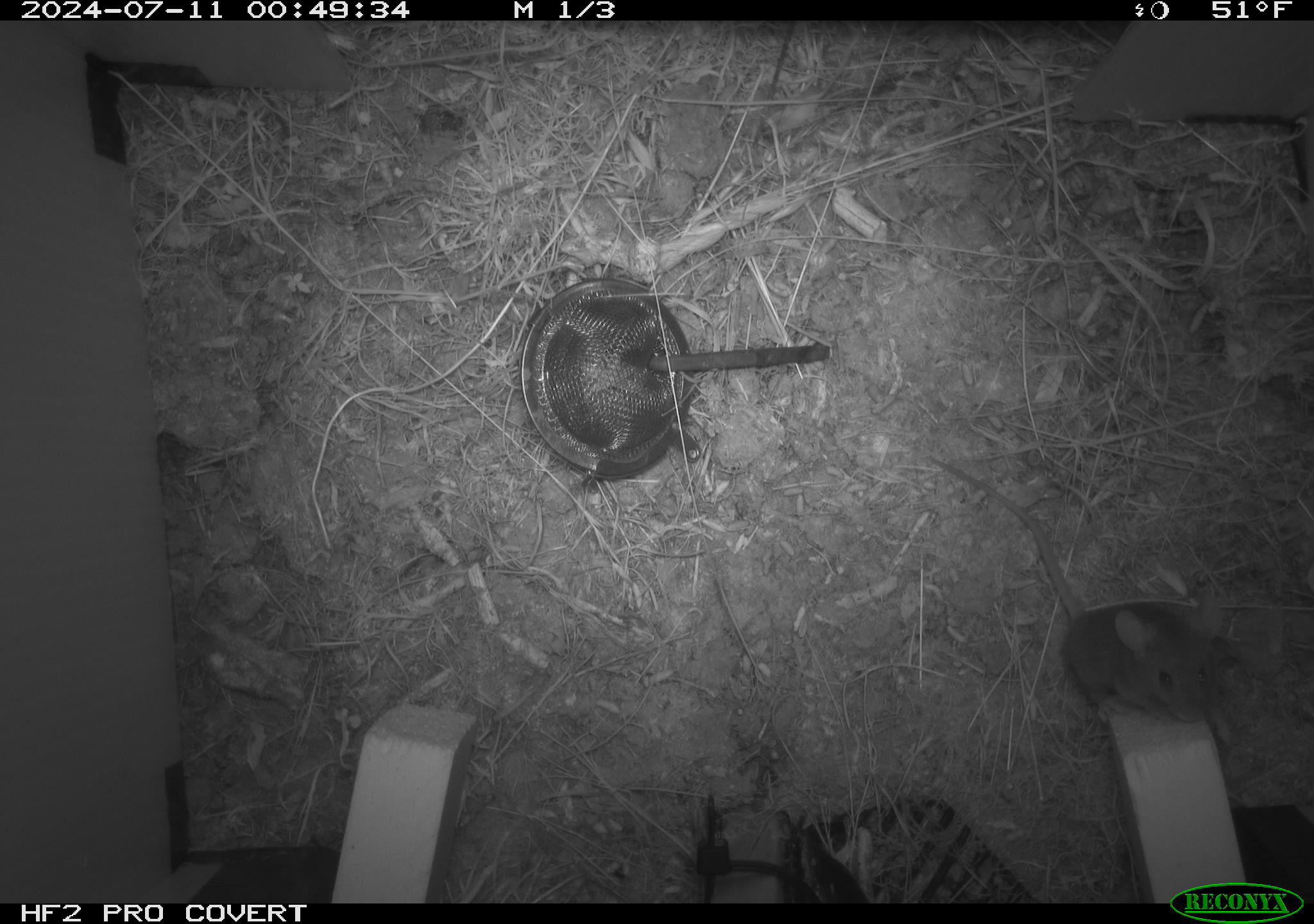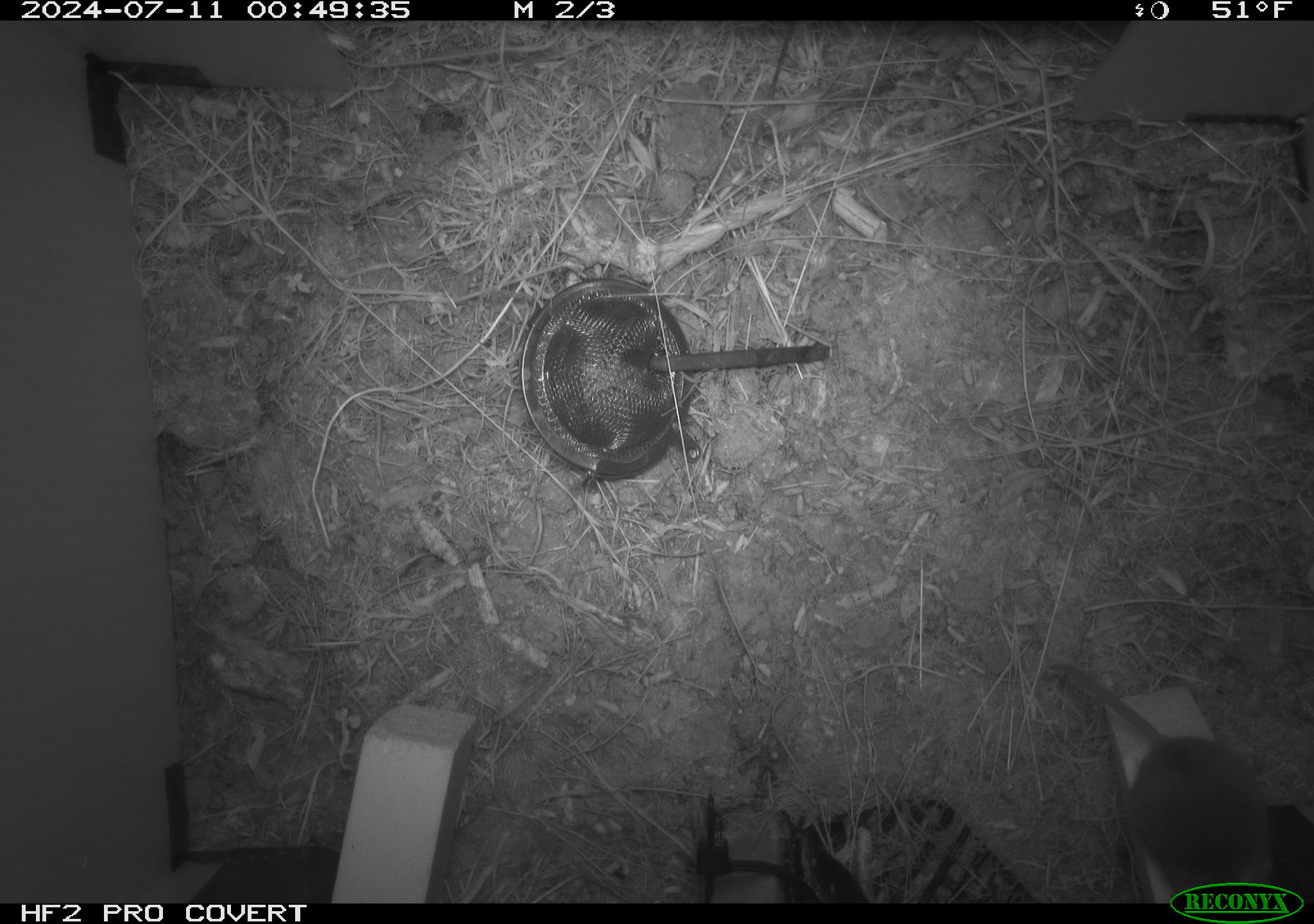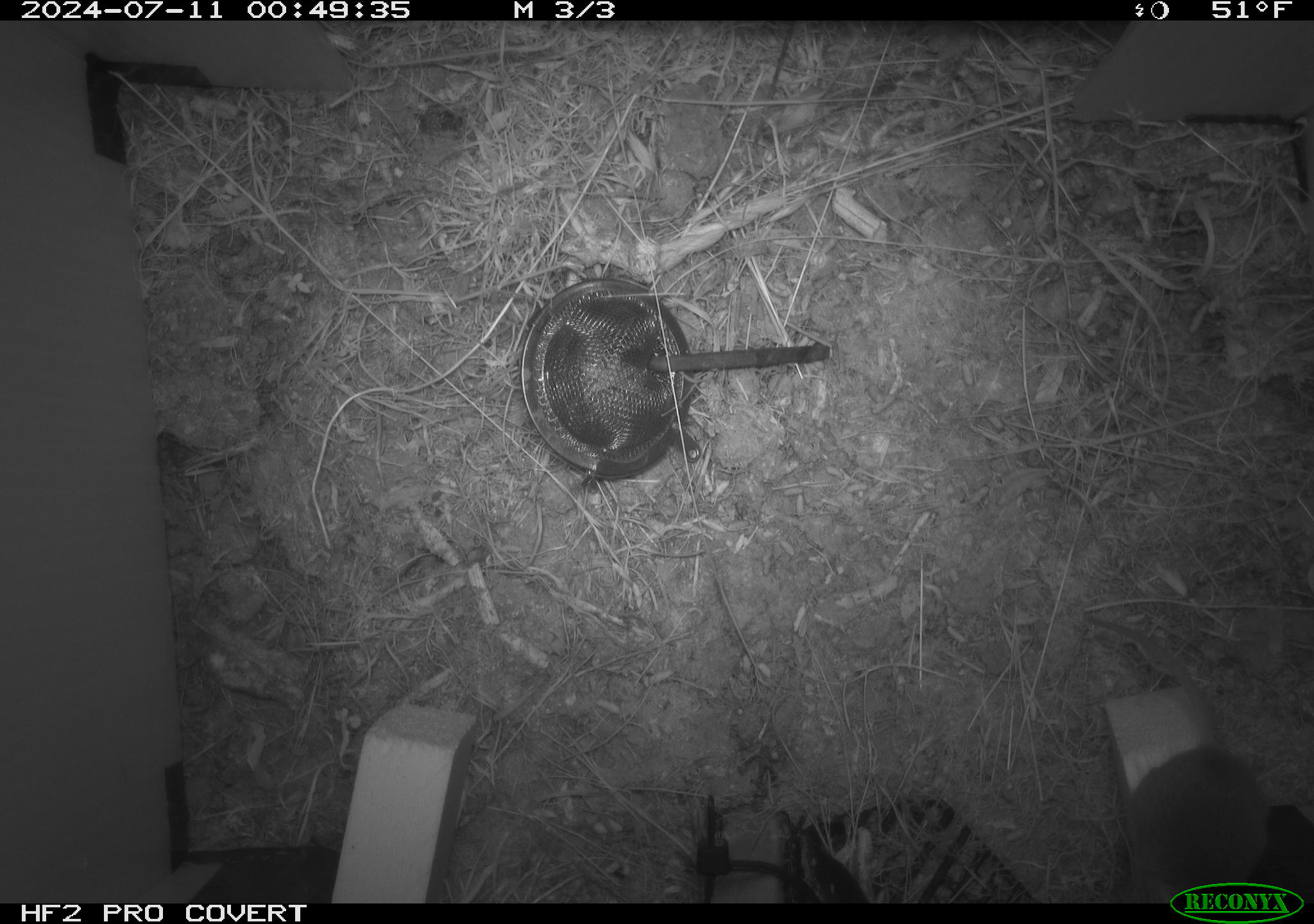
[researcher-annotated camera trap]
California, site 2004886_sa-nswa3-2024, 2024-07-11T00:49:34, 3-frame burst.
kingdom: Animalia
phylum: Chordata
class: Mammalia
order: Rodentia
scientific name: Rodentia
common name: rodent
Rodent (Rodentia).